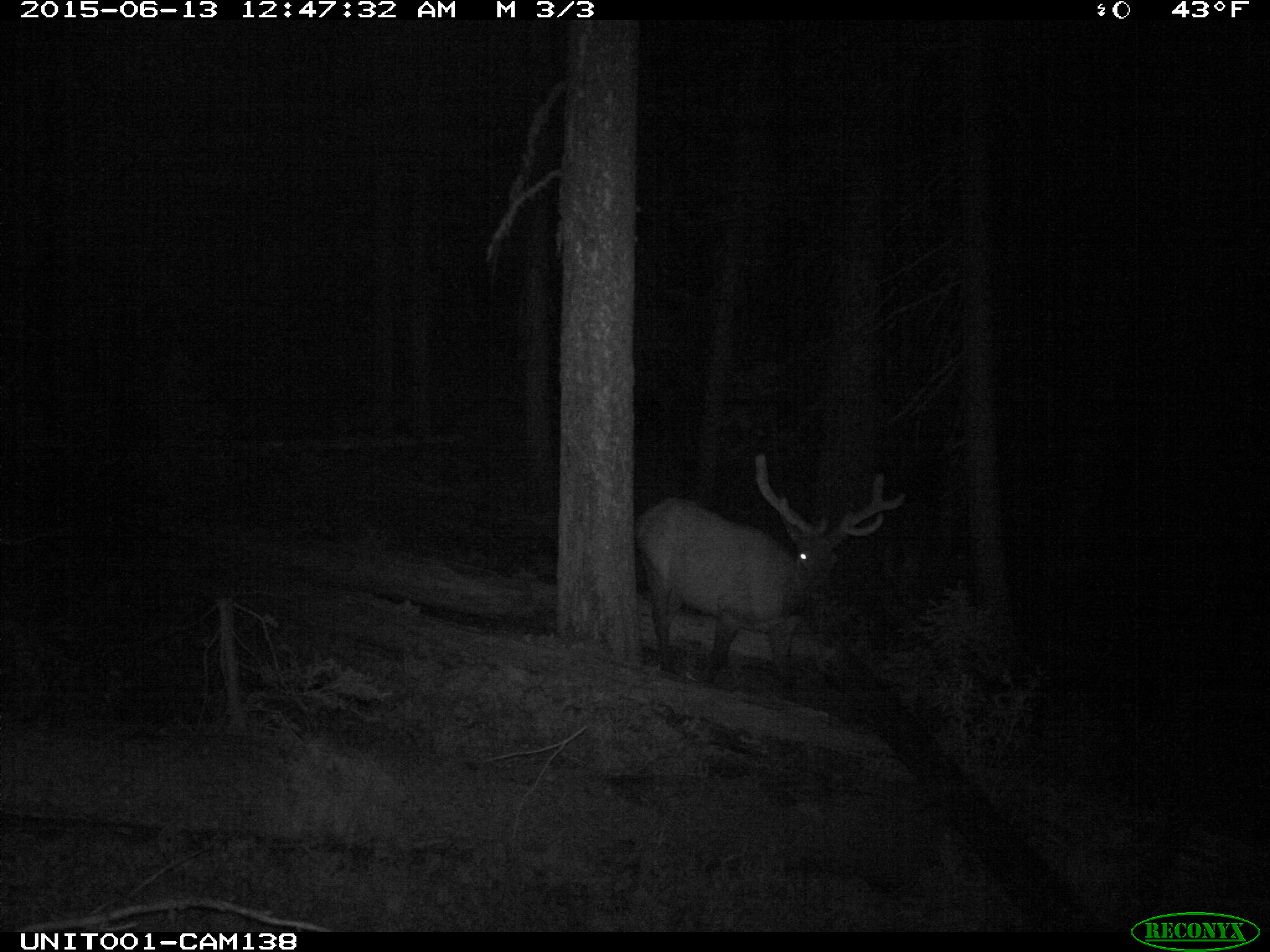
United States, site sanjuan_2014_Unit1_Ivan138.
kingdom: Animalia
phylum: Chordata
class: Mammalia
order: Artiodactyla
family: Cervidae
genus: Cervus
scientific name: Cervus elaphus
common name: red deer